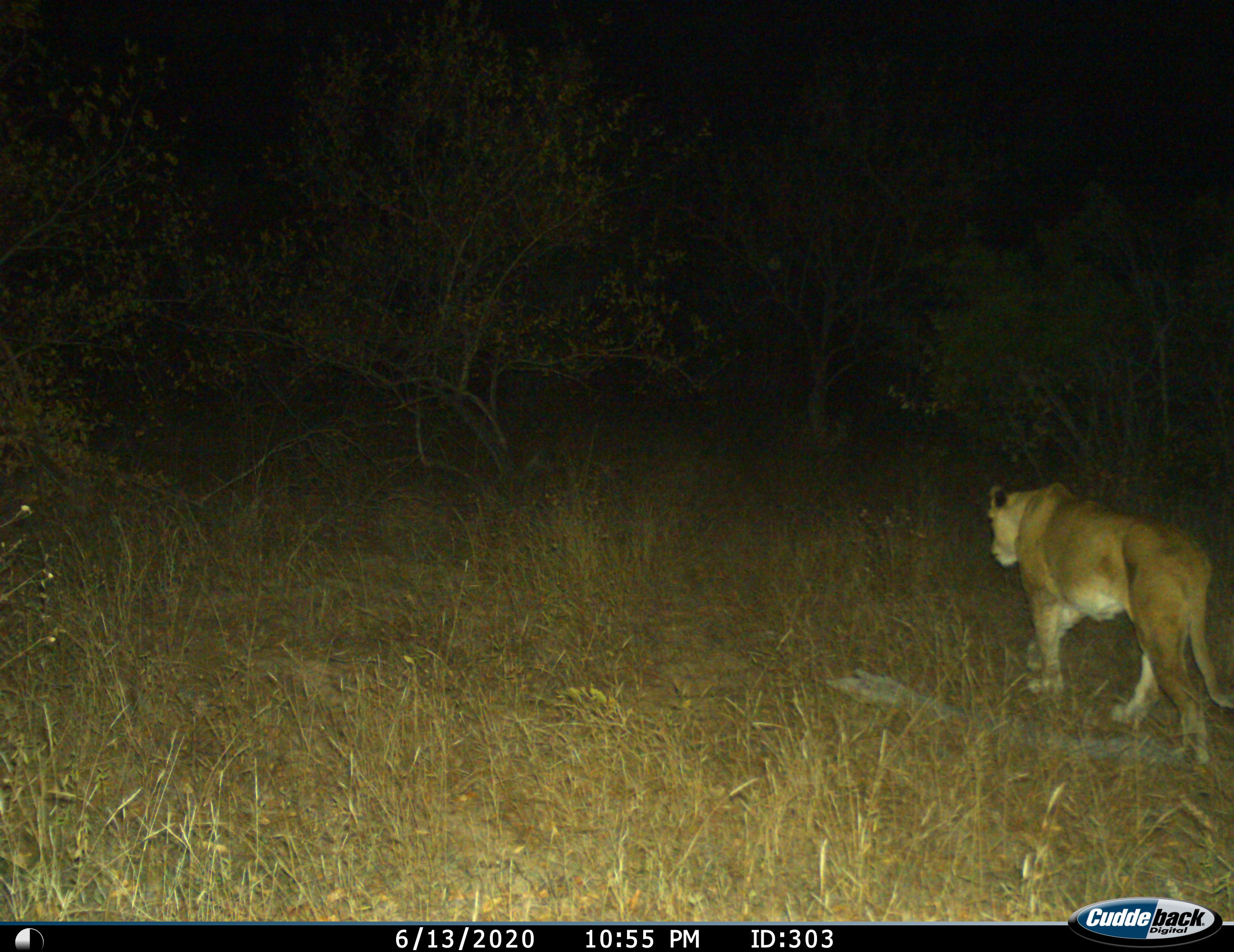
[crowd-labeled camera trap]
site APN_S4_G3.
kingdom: Animalia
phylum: Chordata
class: Mammalia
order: Carnivora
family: Felidae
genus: Panthera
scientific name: Panthera leo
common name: lion female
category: lionfemale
Lionfemale (lion female) (Panthera leo), count 1. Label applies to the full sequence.